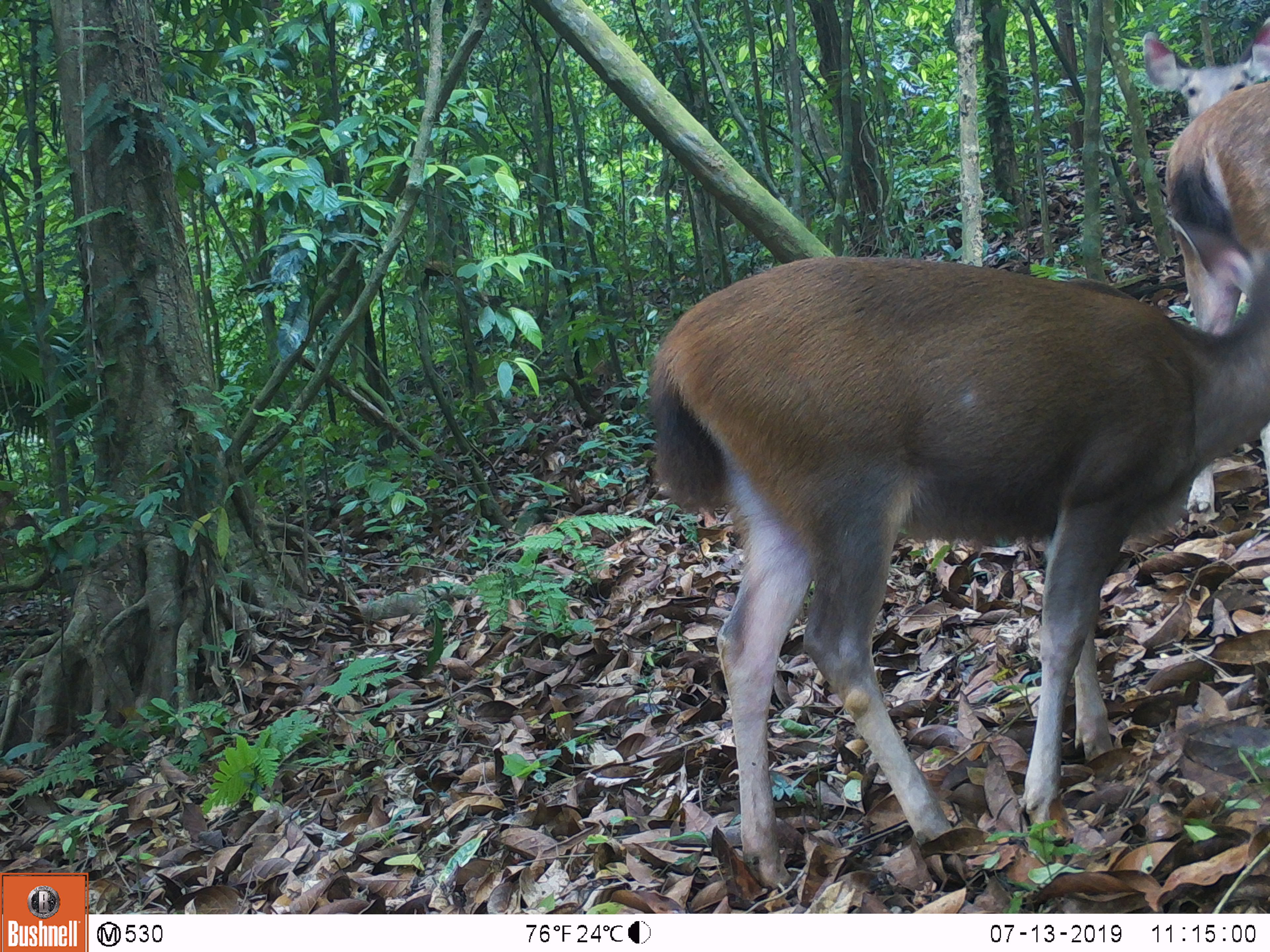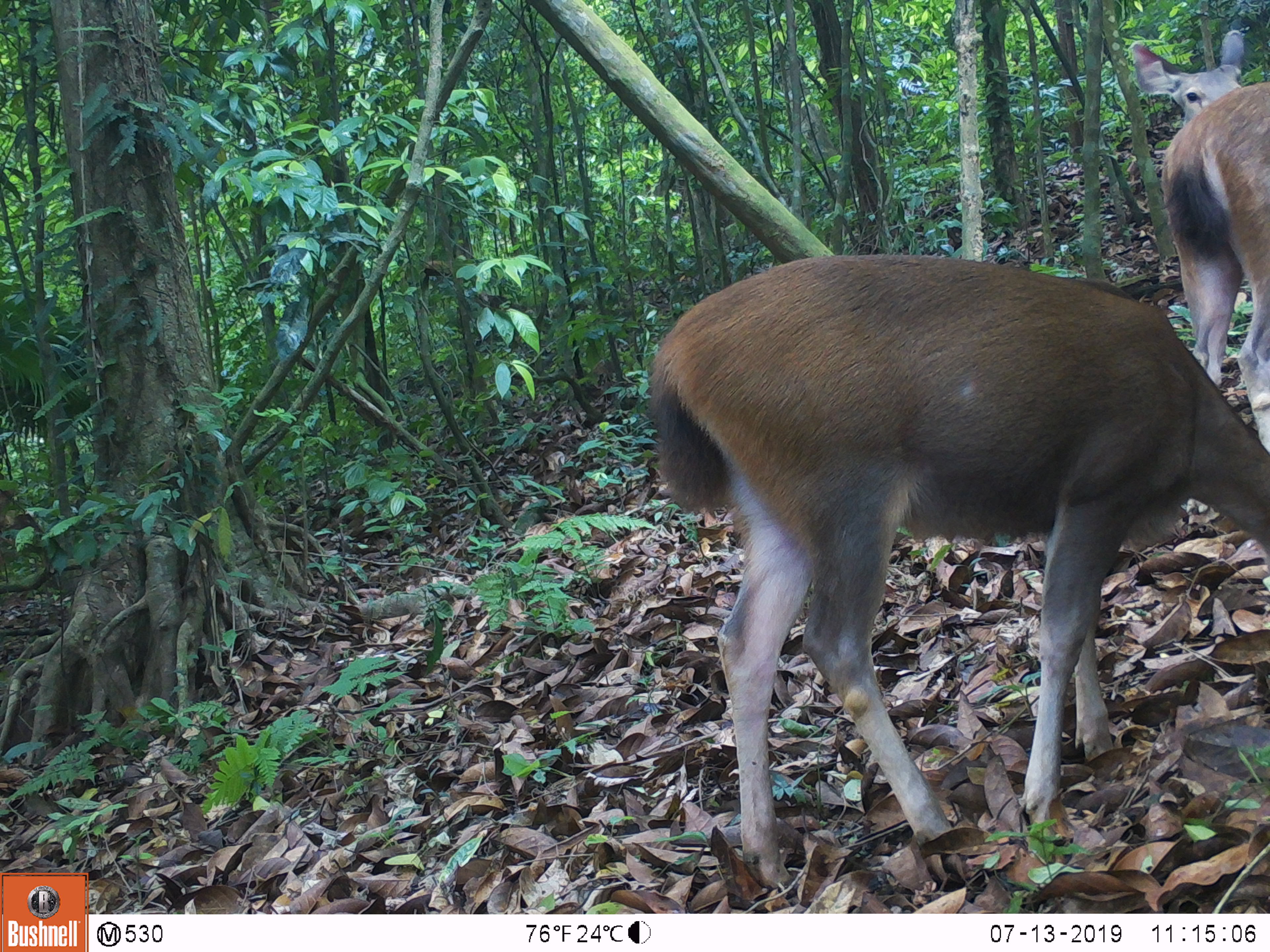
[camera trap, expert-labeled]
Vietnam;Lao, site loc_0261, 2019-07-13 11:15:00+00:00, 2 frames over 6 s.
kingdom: Animalia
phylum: Chordata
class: Mammalia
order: Artiodactyla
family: Cervidae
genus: Rusa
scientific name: Rusa unicolor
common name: sambar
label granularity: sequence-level